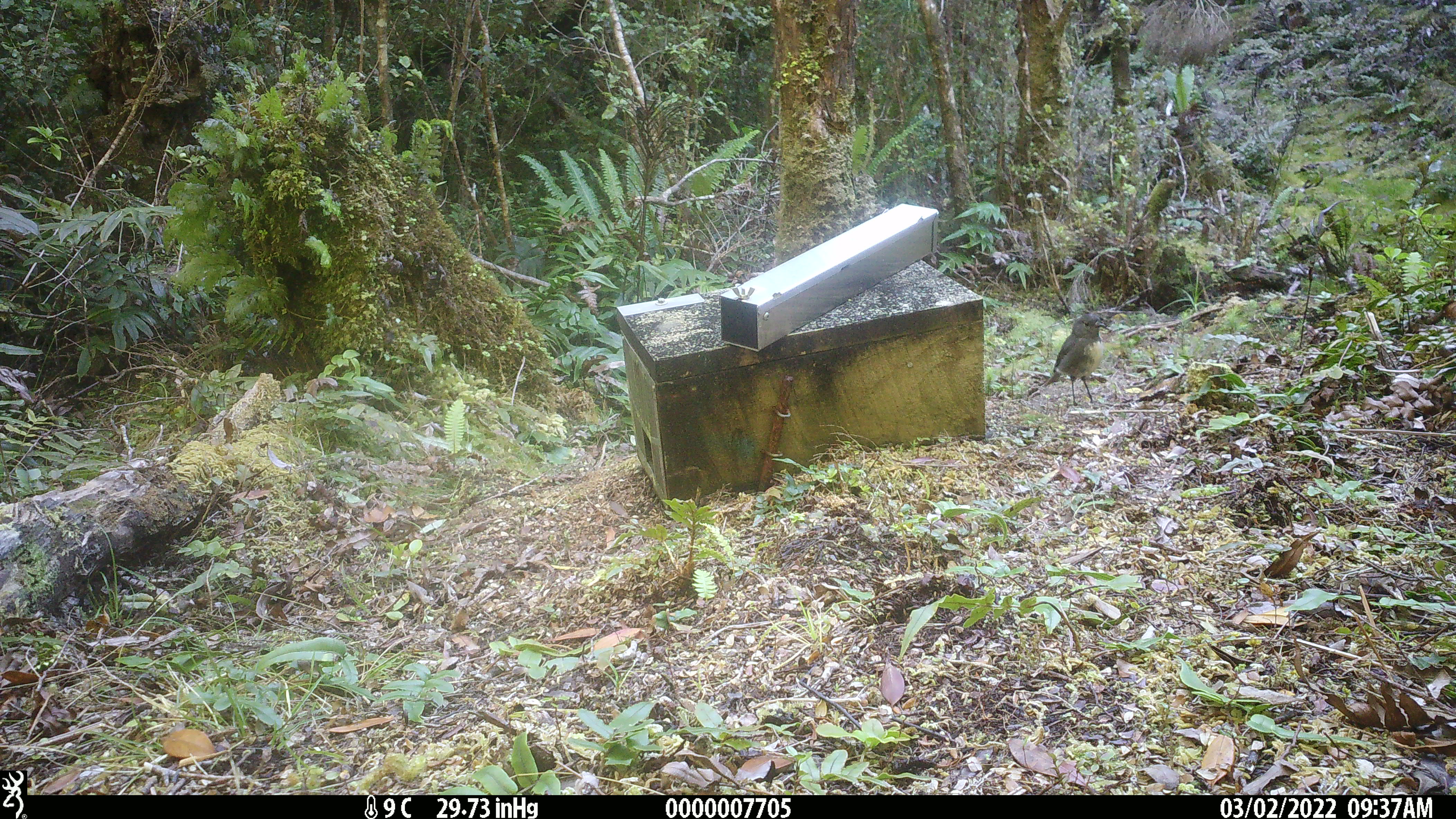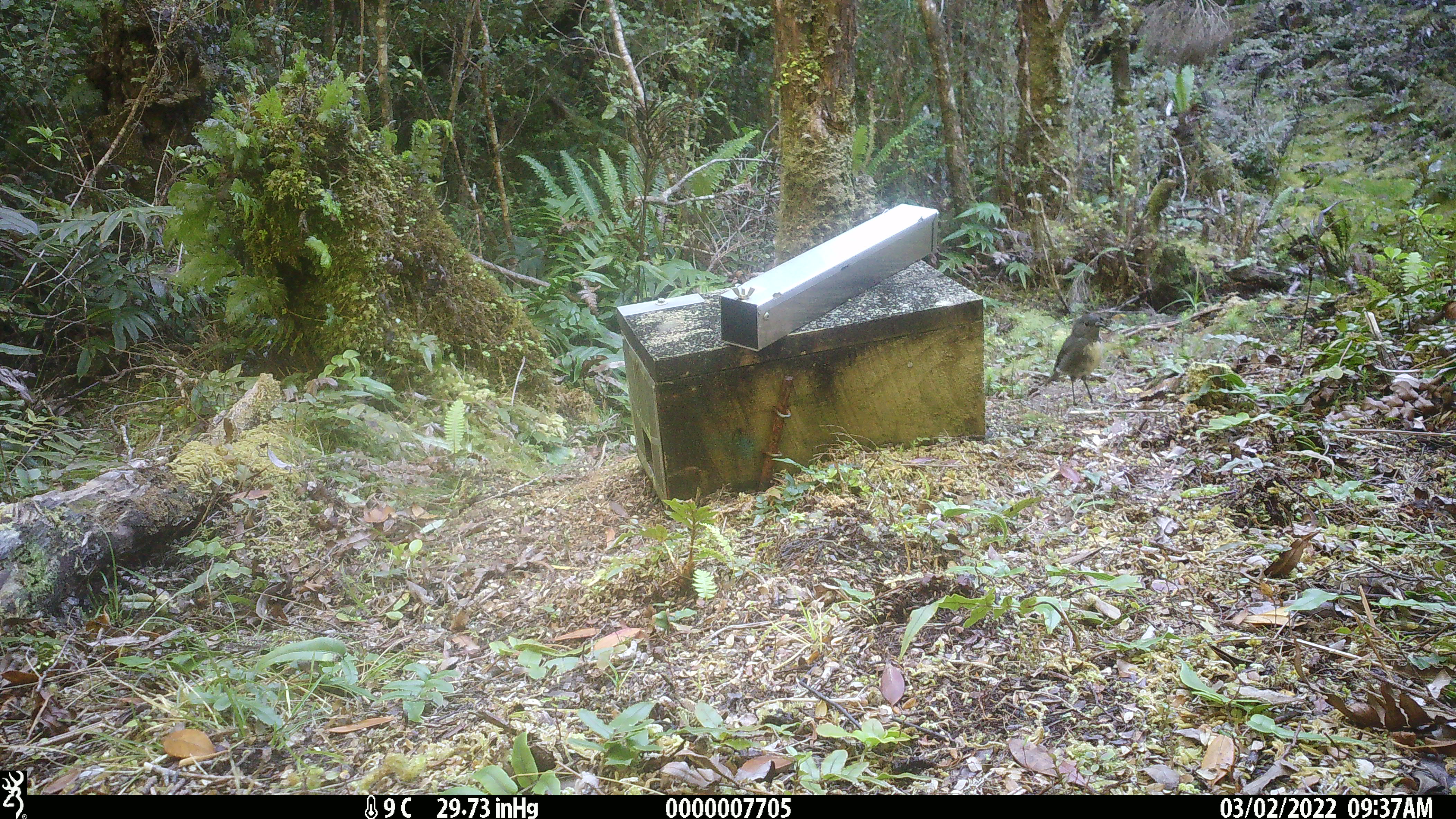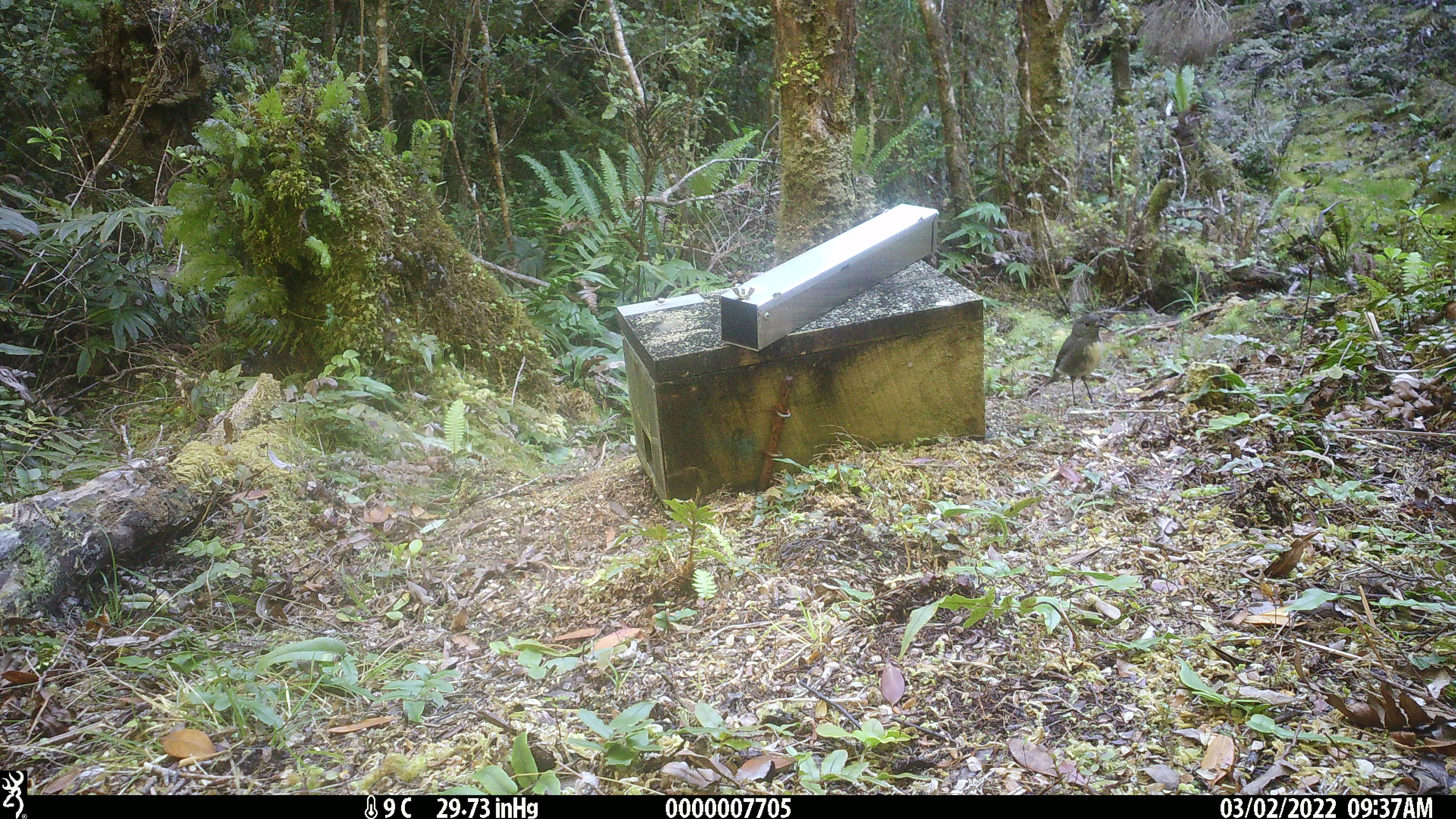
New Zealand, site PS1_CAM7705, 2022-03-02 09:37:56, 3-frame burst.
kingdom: Animalia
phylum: Chordata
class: Aves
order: Passeriformes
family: Petroicidae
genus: Petroica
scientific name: Petroica australis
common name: new zealand robin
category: robin